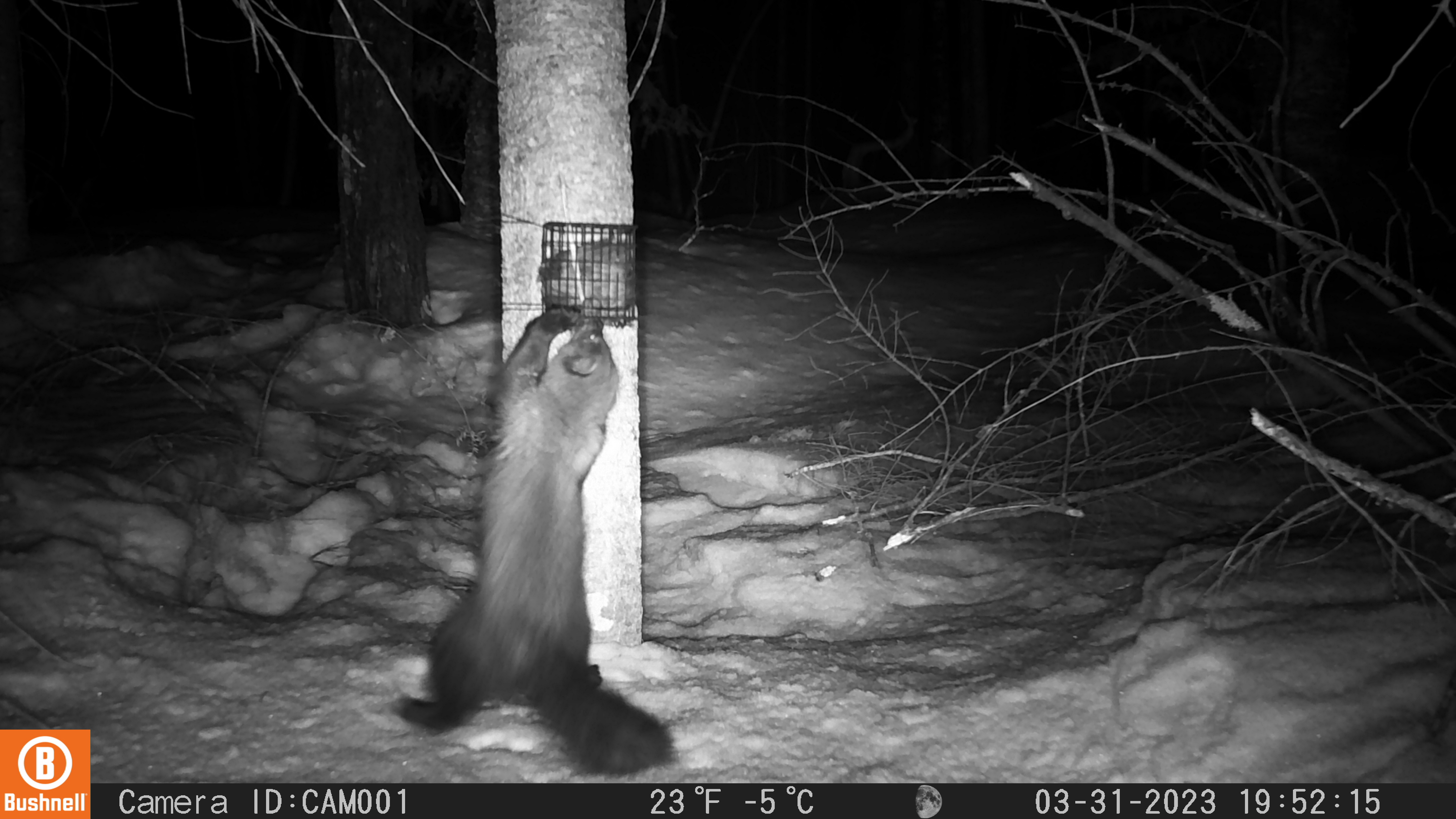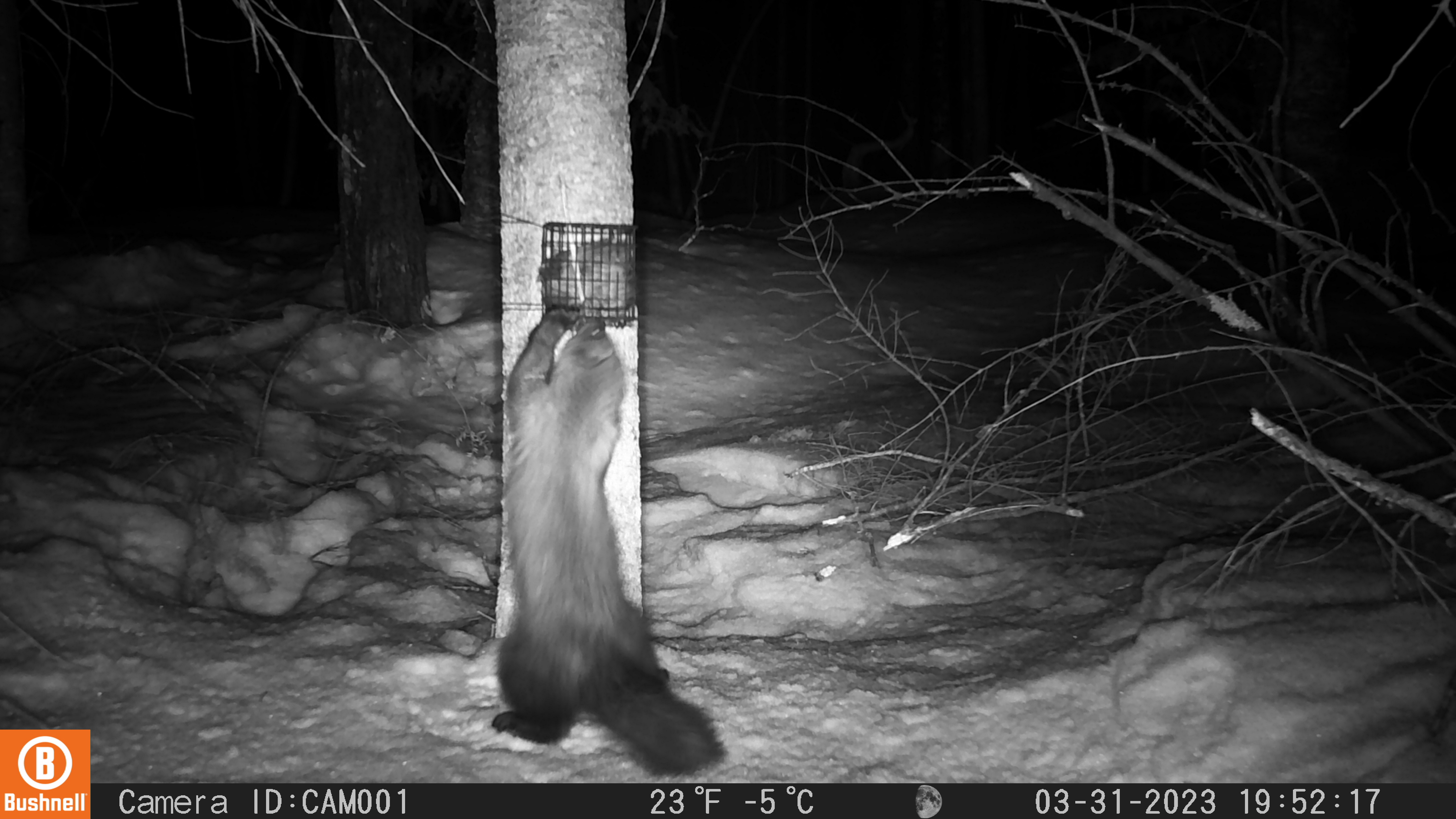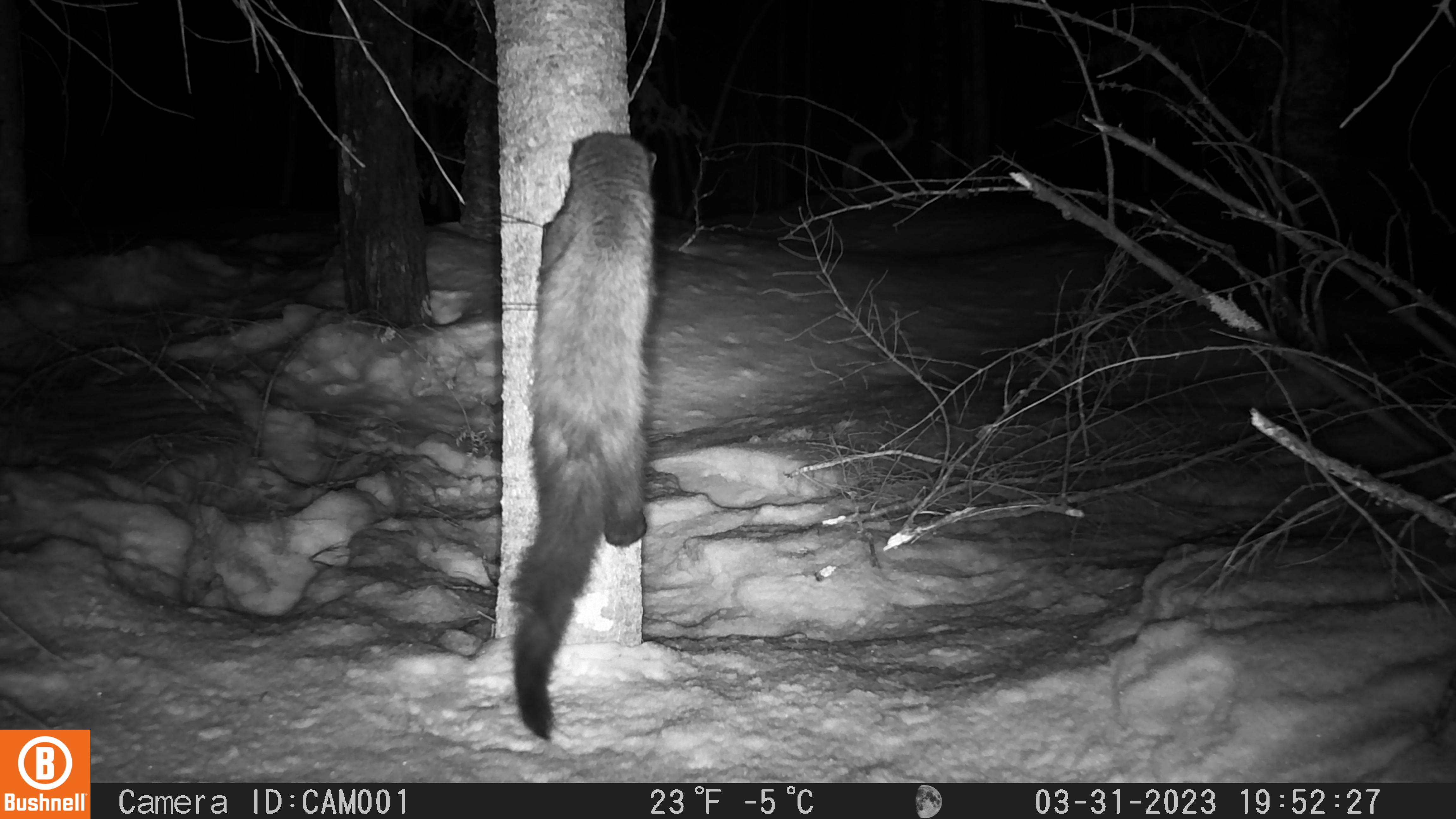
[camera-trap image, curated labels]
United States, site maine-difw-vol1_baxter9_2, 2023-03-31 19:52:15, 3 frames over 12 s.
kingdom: Animalia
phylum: Chordata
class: Mammalia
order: Carnivora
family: Mustelidae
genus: Pekania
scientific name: Pekania pennanti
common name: fisher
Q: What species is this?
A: Fisher (Pekania pennanti).